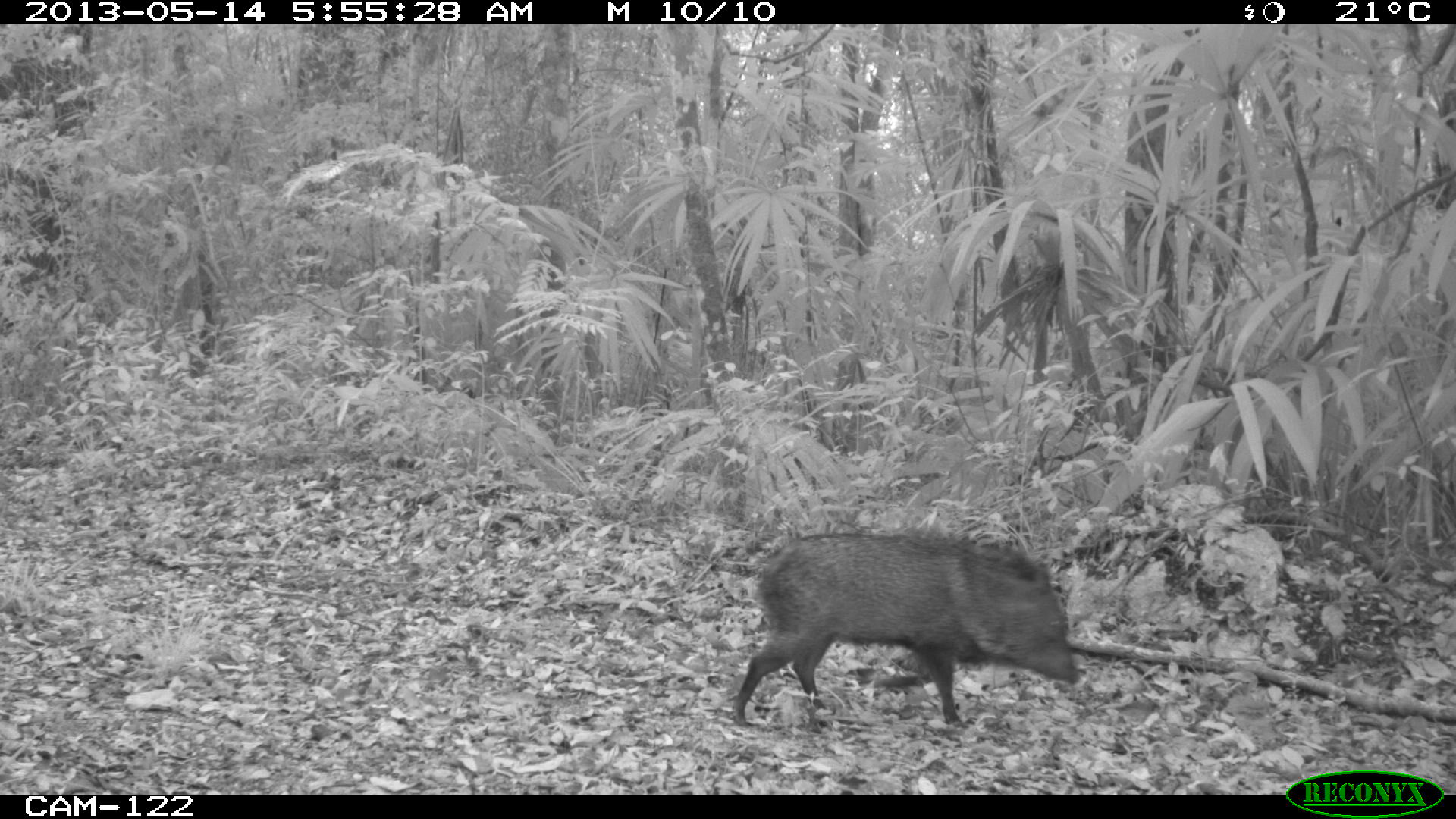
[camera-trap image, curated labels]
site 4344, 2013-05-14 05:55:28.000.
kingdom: Animalia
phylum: Chordata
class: Mammalia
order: Artiodactyla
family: Tayassuidae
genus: Pecari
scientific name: Pecari tajacu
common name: collared peccary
Pecari tajacu (collared peccary), count 2.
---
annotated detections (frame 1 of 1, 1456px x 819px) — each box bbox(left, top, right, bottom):
pecari tajacu: bbox(731, 529, 1081, 728)